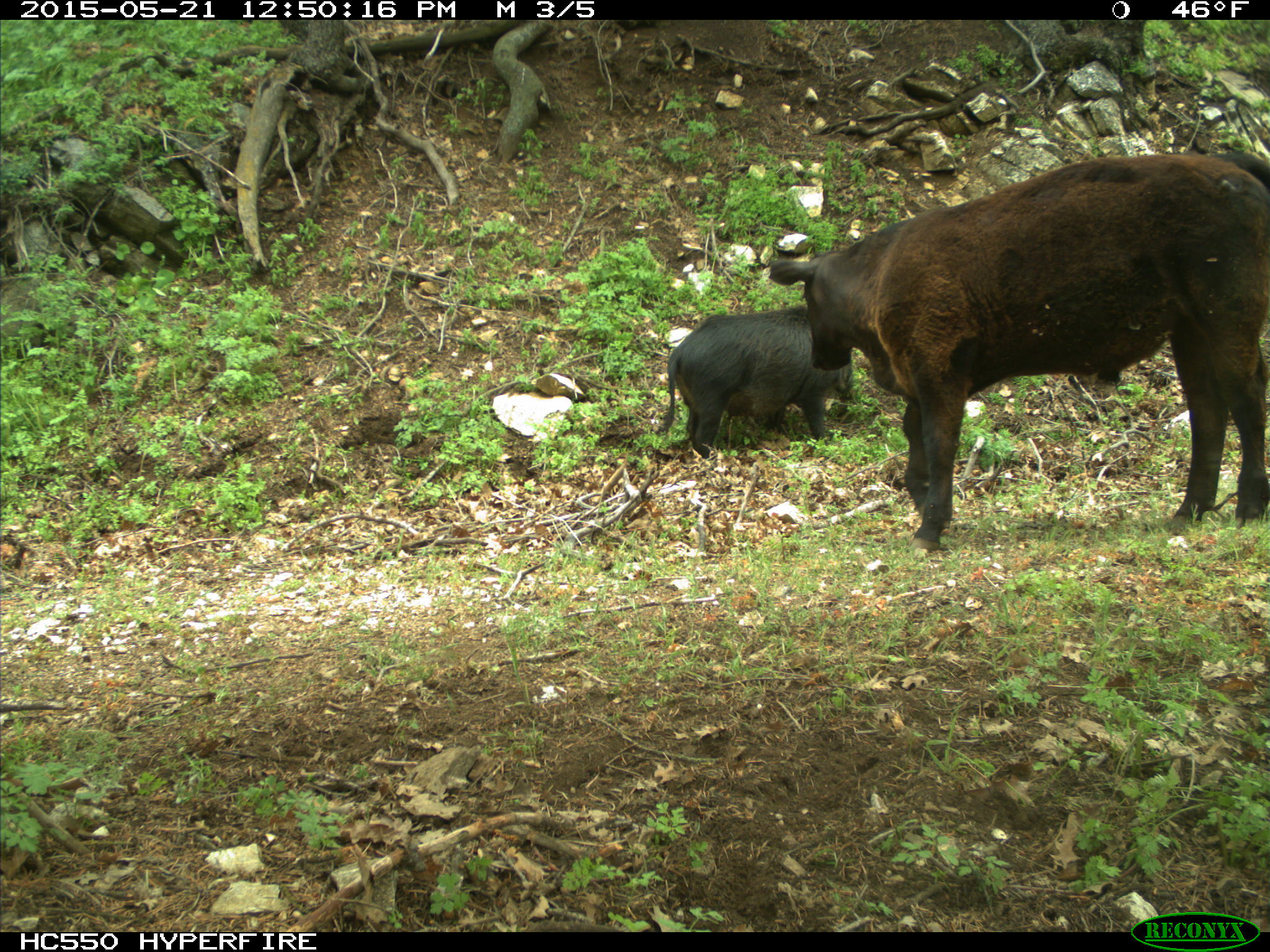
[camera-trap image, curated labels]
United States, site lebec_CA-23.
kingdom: Animalia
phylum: Chordata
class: Mammalia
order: Artiodactyla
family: Bovidae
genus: Bos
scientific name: Bos taurus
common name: domestic cow